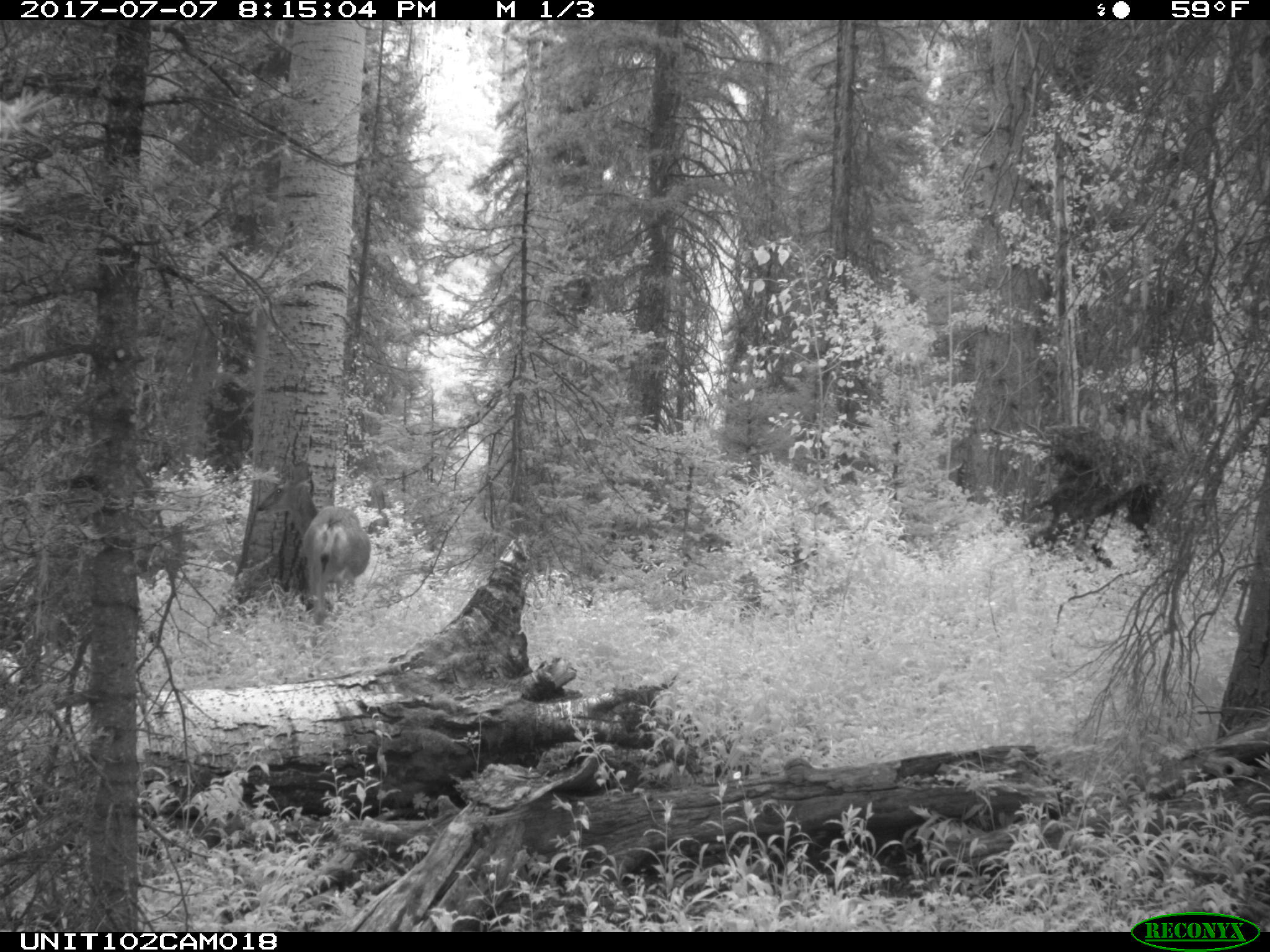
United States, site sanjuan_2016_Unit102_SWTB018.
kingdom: Animalia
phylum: Chordata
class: Mammalia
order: Artiodactyla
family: Cervidae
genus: Odocoileus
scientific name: Odocoileus hemionus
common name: mule deer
Odocoileus hemionus (mule deer).